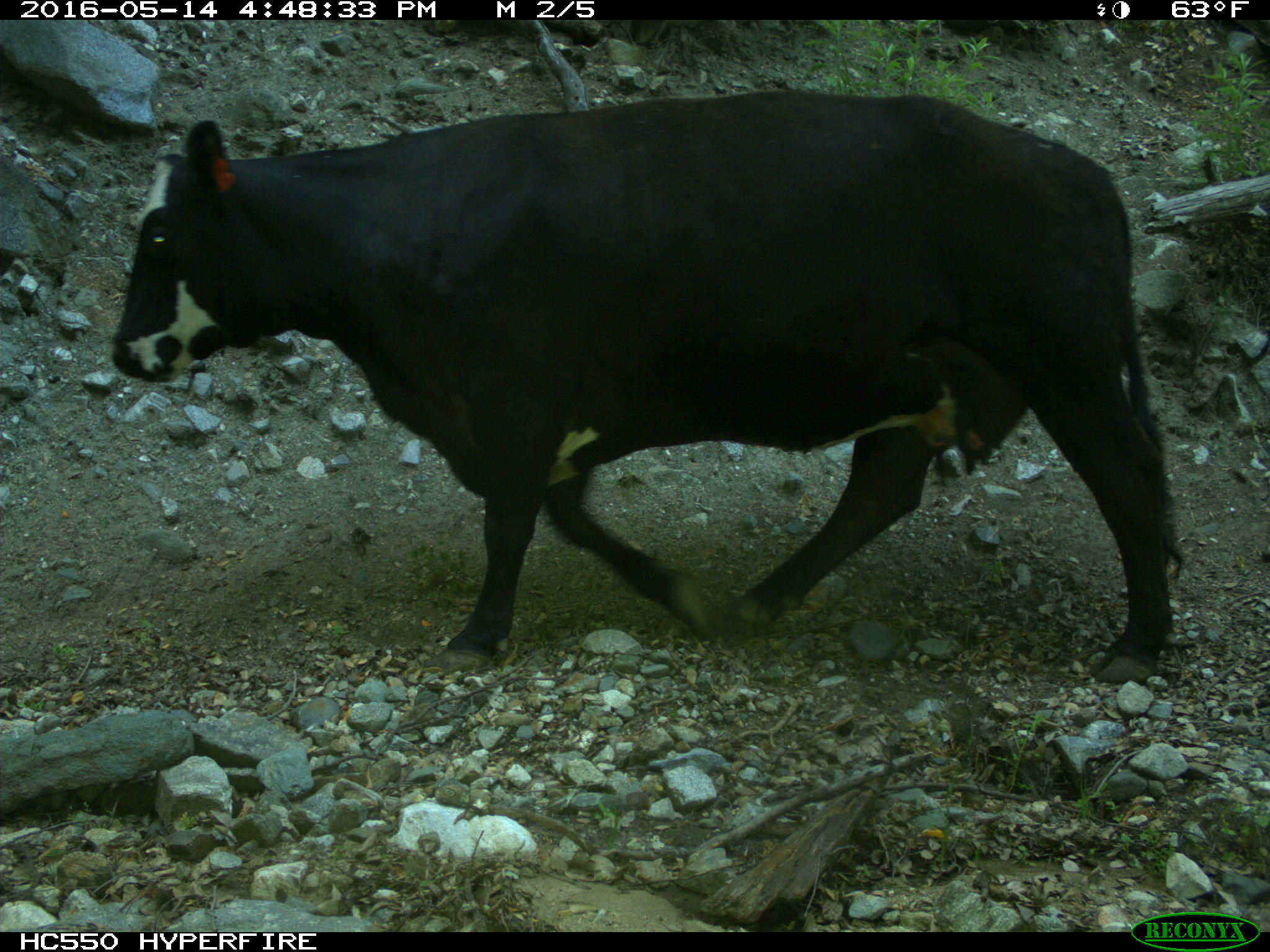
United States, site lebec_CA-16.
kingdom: Animalia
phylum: Chordata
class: Mammalia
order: Artiodactyla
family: Bovidae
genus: Bos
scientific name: Bos taurus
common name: domestic cow